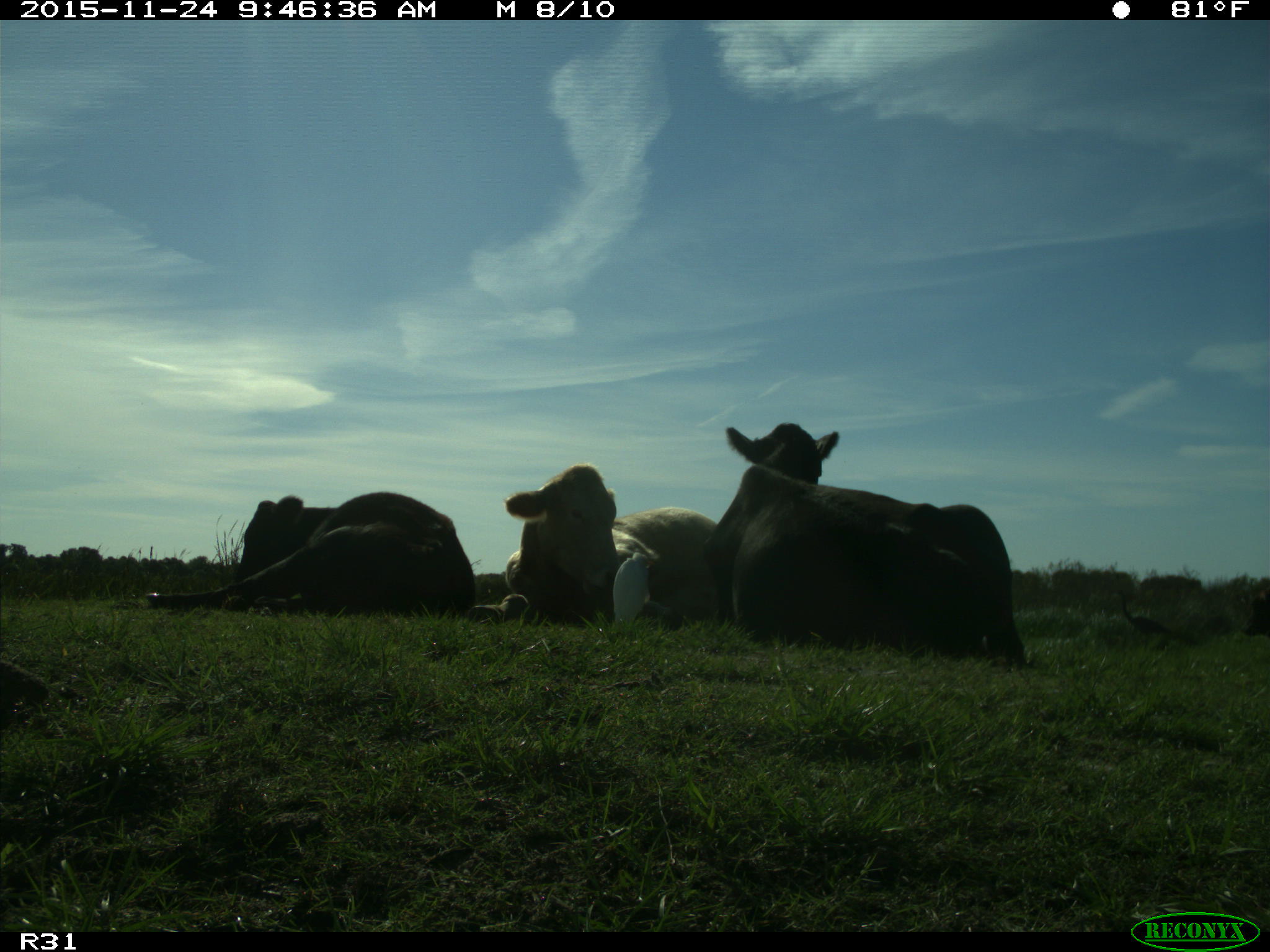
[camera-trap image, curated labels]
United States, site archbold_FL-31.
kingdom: Animalia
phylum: Chordata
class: Mammalia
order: Artiodactyla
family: Bovidae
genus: Bos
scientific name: Bos taurus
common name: domestic cow